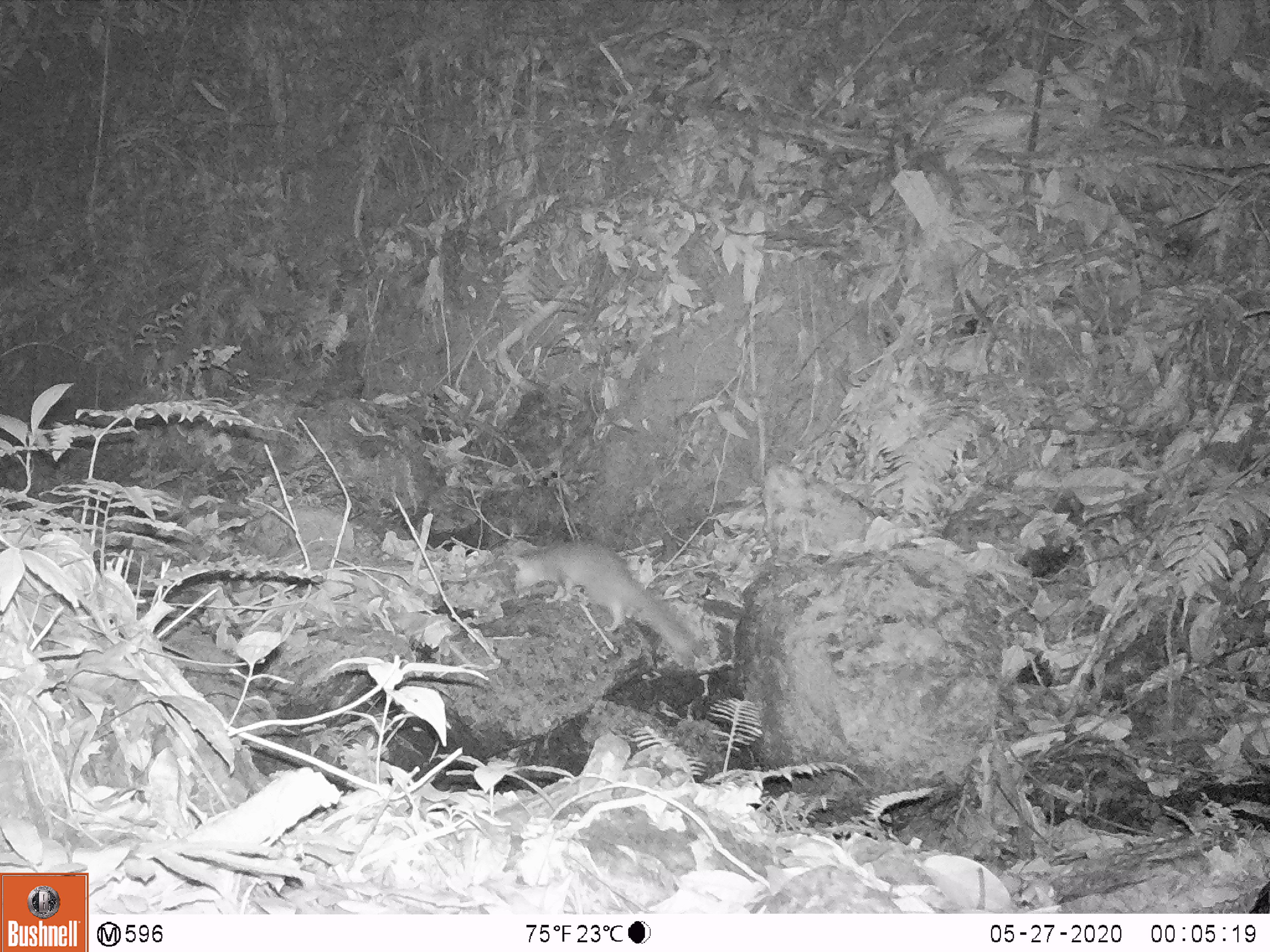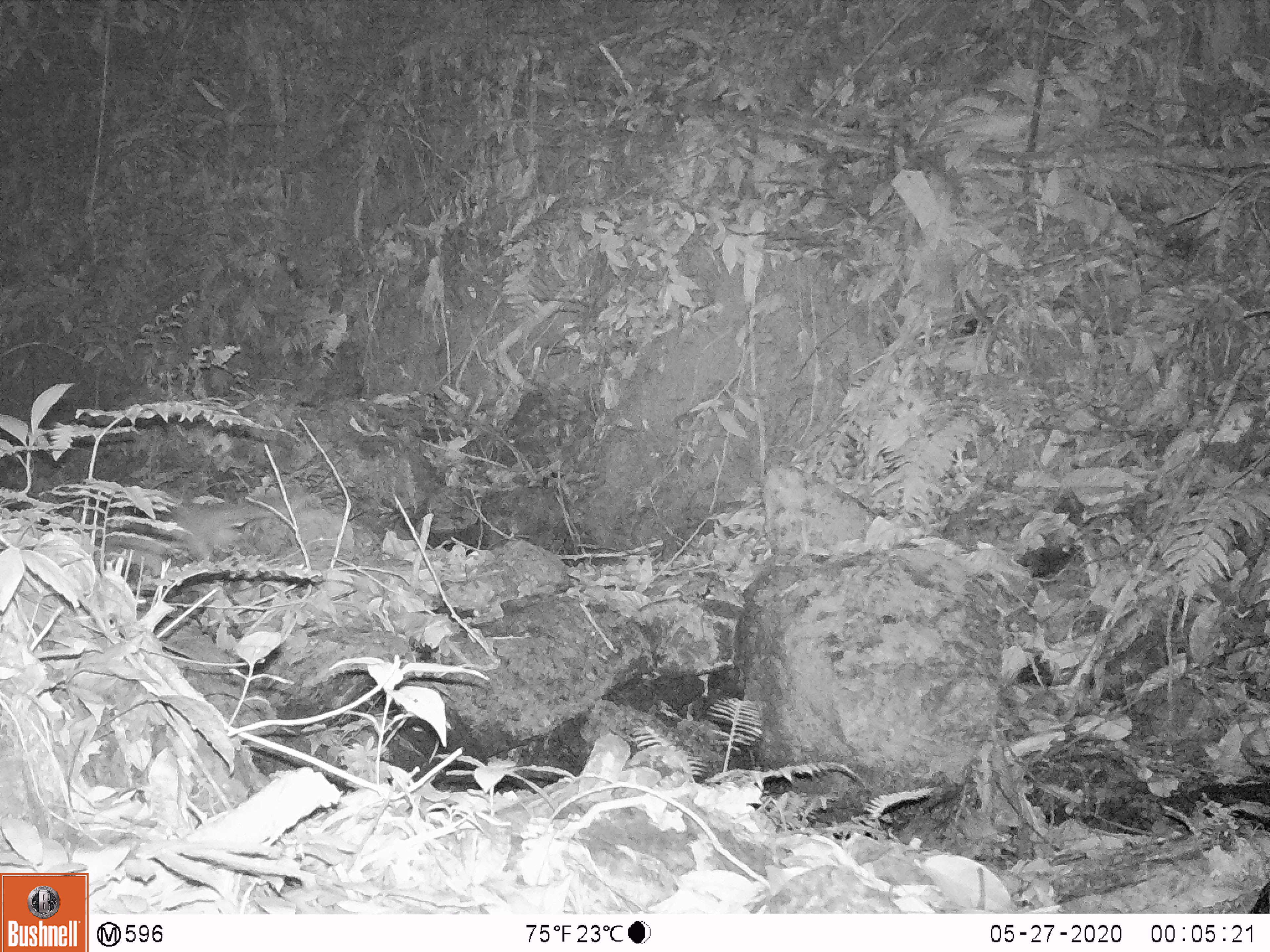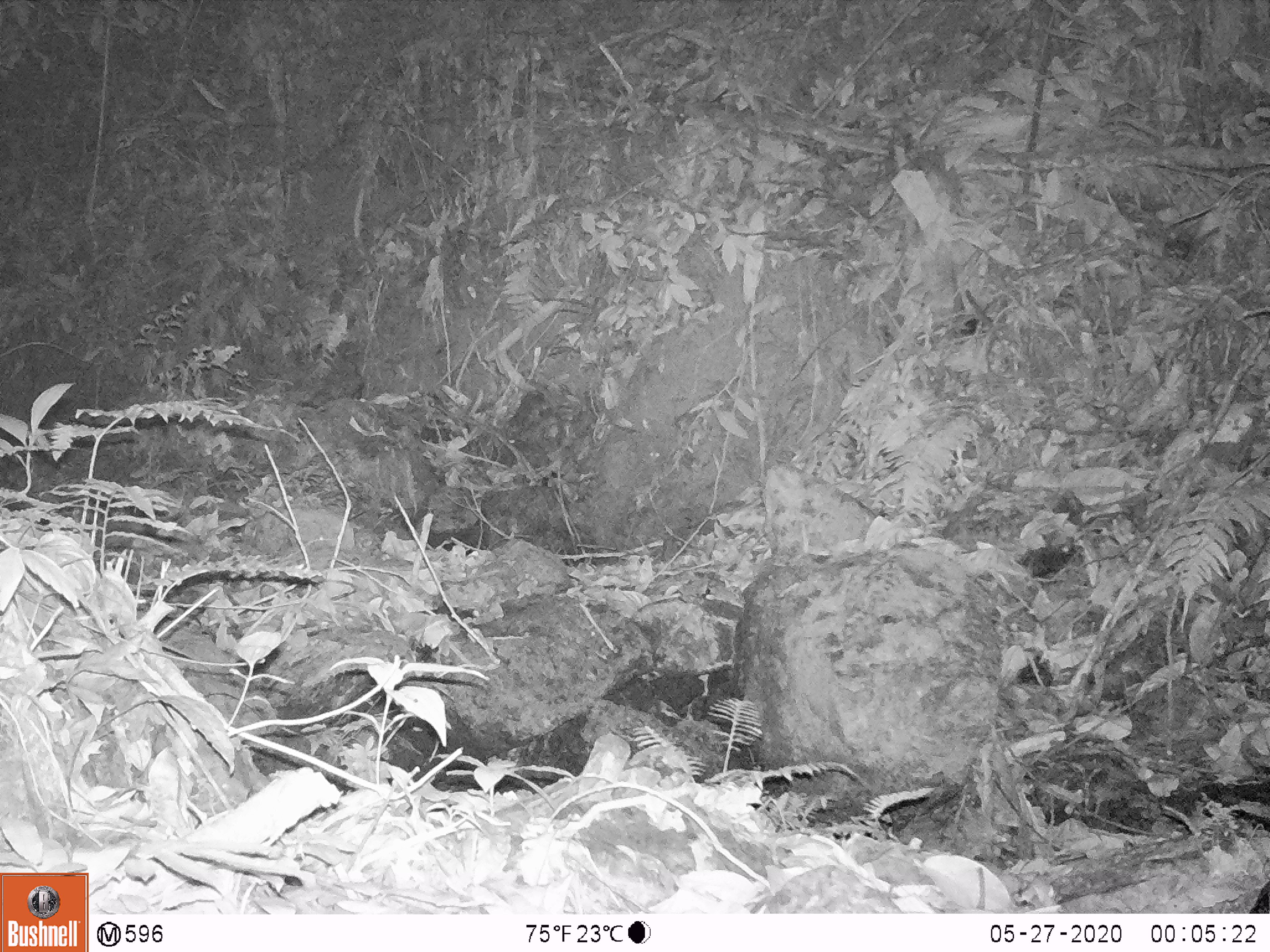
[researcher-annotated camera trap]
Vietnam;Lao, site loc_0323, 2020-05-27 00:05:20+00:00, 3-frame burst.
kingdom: Animalia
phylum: Chordata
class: Mammalia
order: Carnivora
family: Mustelidae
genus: Melogale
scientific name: Melogale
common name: ferret badger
Ferret badger (Melogale). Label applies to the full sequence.